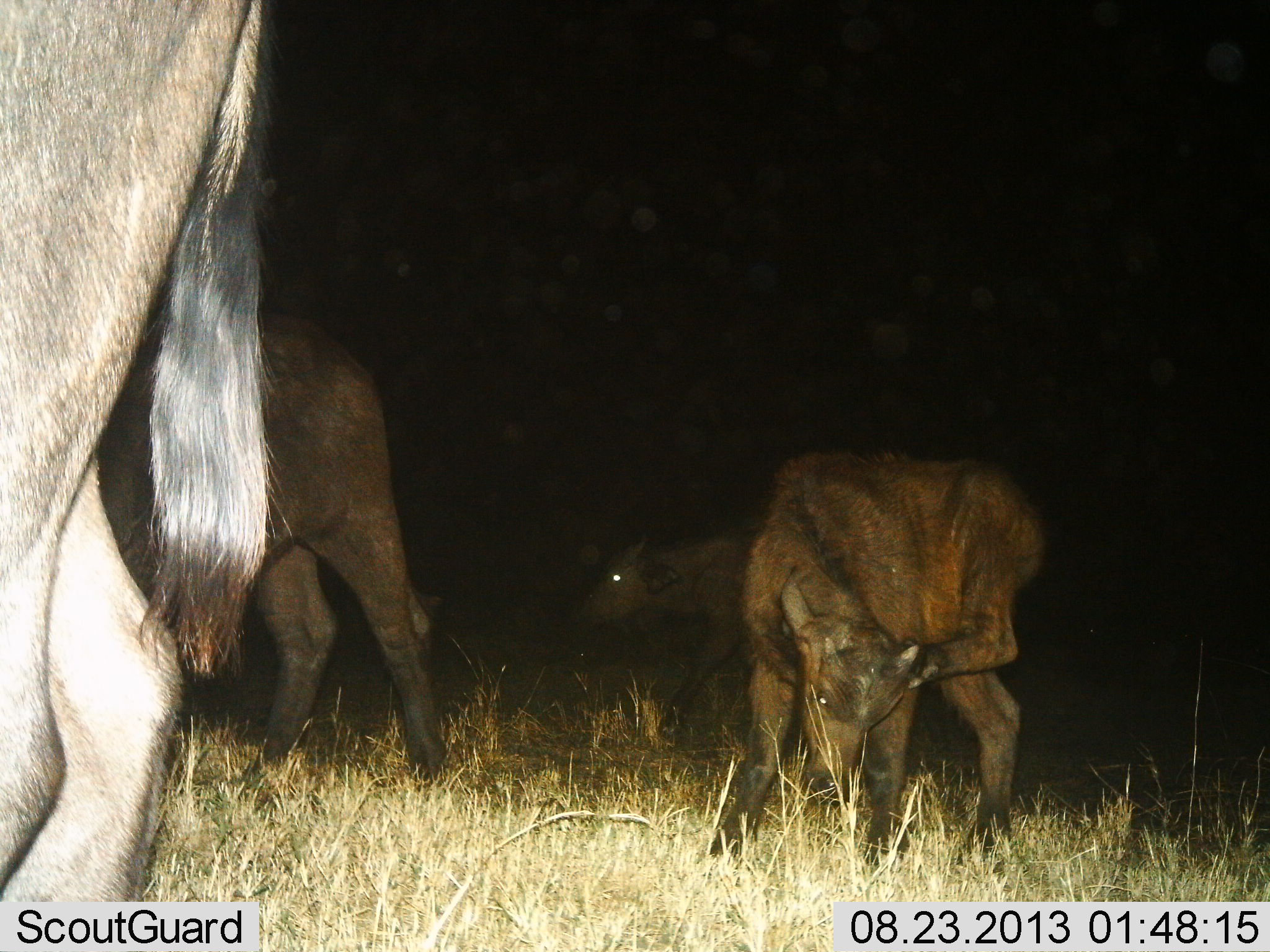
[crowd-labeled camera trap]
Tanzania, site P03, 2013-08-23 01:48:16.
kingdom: Animalia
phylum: Chordata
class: Mammalia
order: Artiodactyla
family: Bovidae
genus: Syncerus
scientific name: Syncerus caffer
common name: cape buffalo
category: buffalo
Buffalo (cape buffalo) (Syncerus caffer), count 4. Behavior (volunteer vote fractions): standing 73%, resting 0%, moving 60%, interacting 0%. Young present (vote fraction): 93%. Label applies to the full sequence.